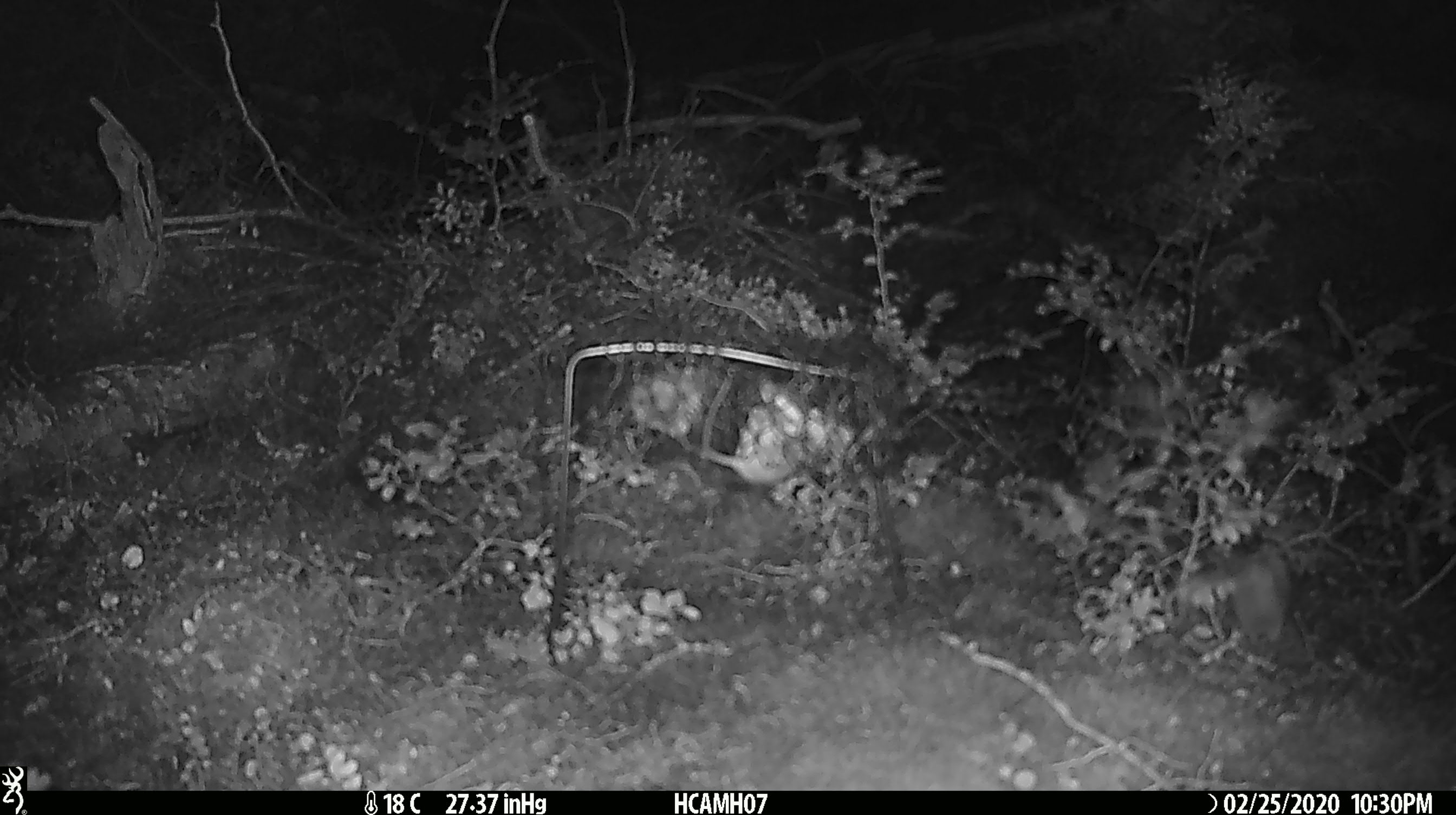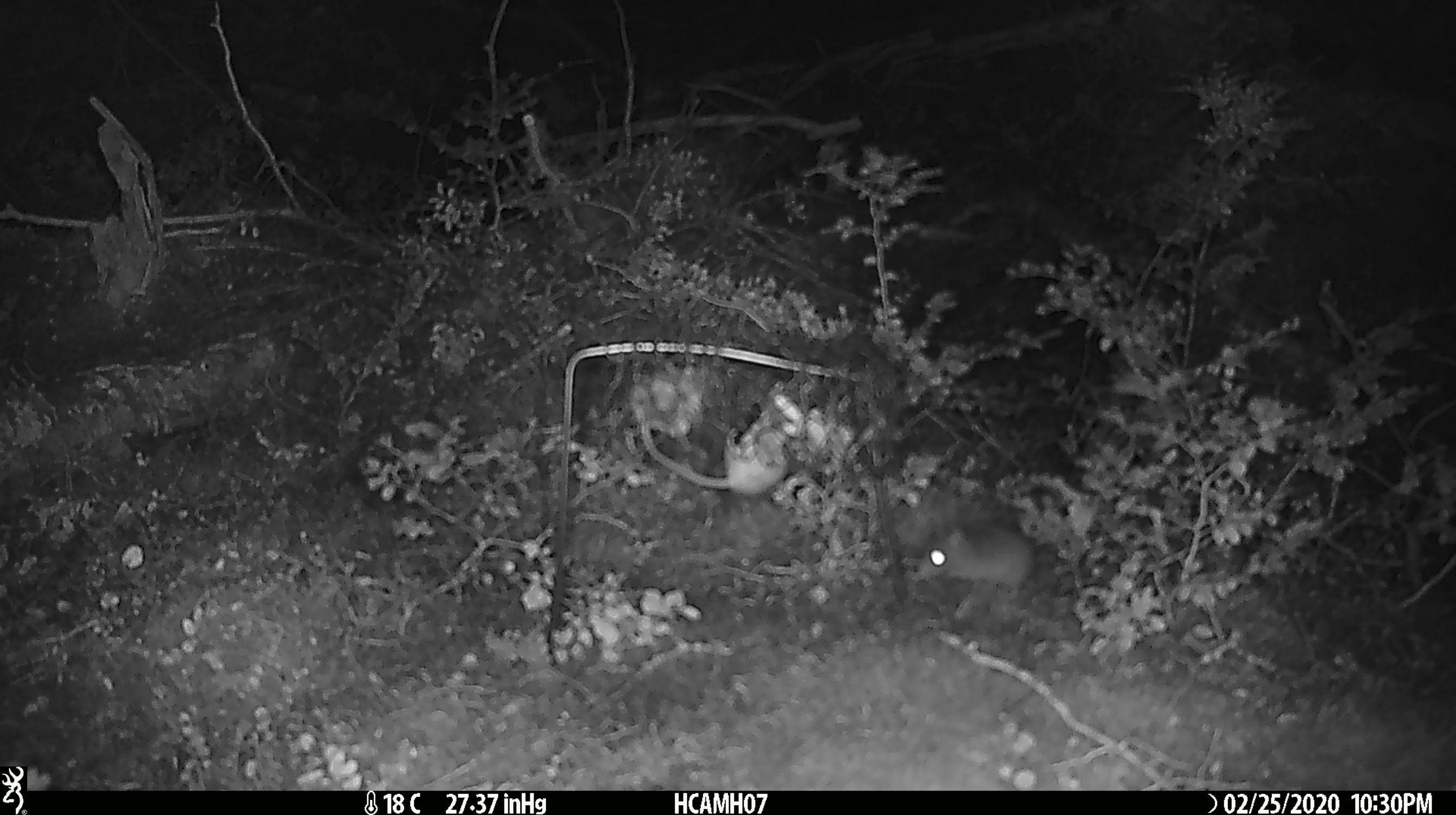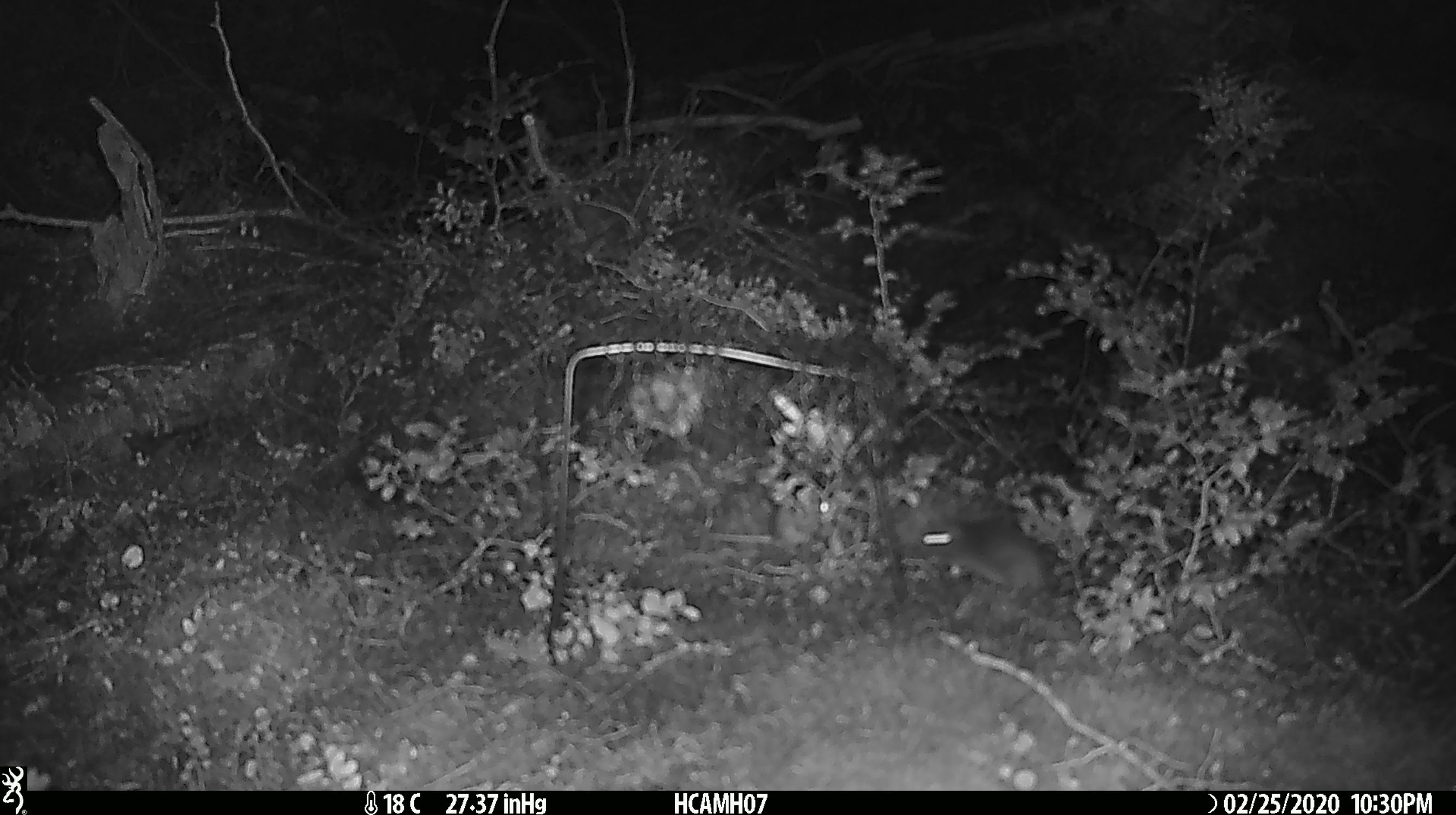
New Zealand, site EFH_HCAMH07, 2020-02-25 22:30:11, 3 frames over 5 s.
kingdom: Animalia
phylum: Chordata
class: Mammalia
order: Rodentia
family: Muridae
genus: Mus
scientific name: Mus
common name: mouse